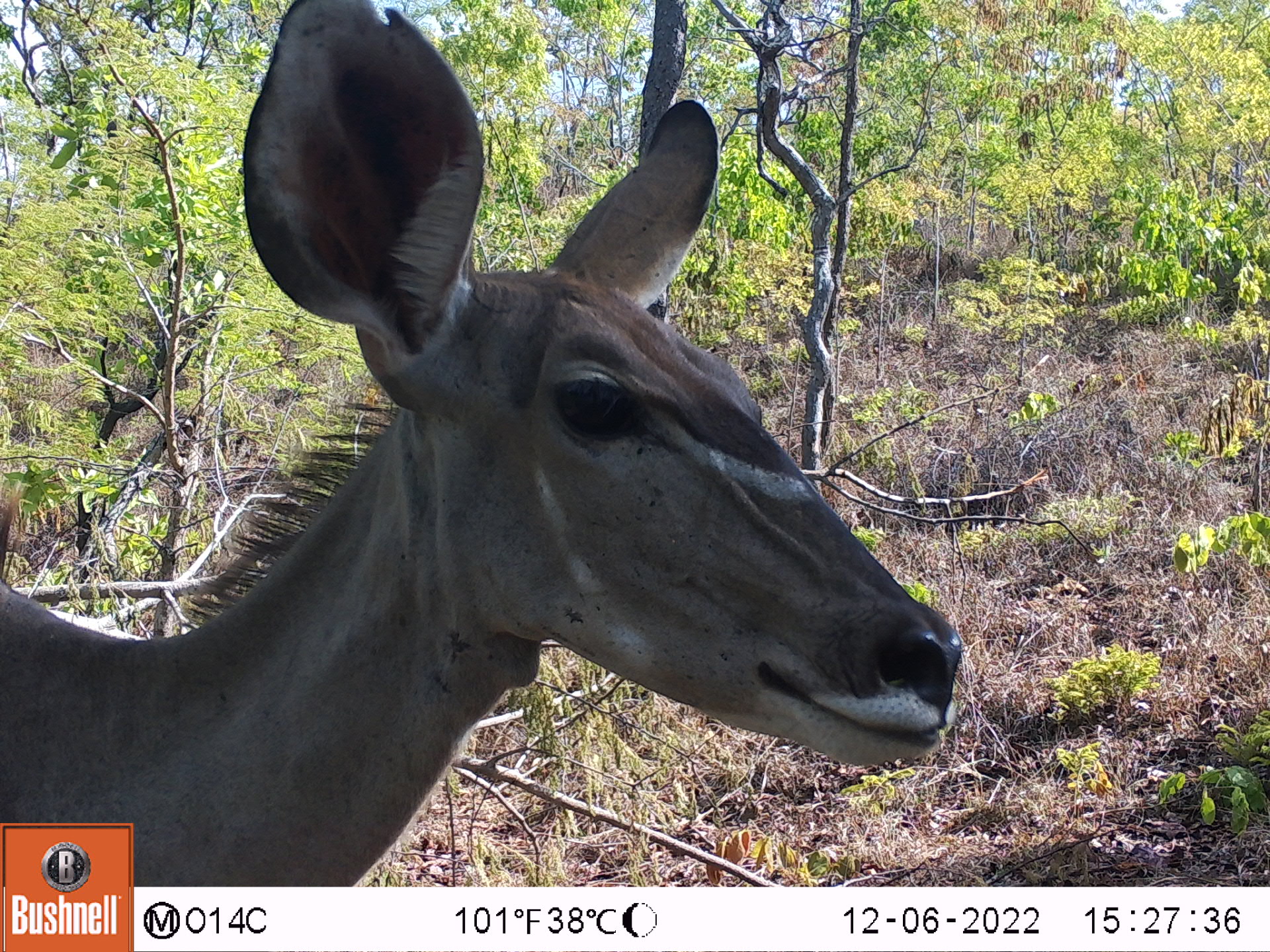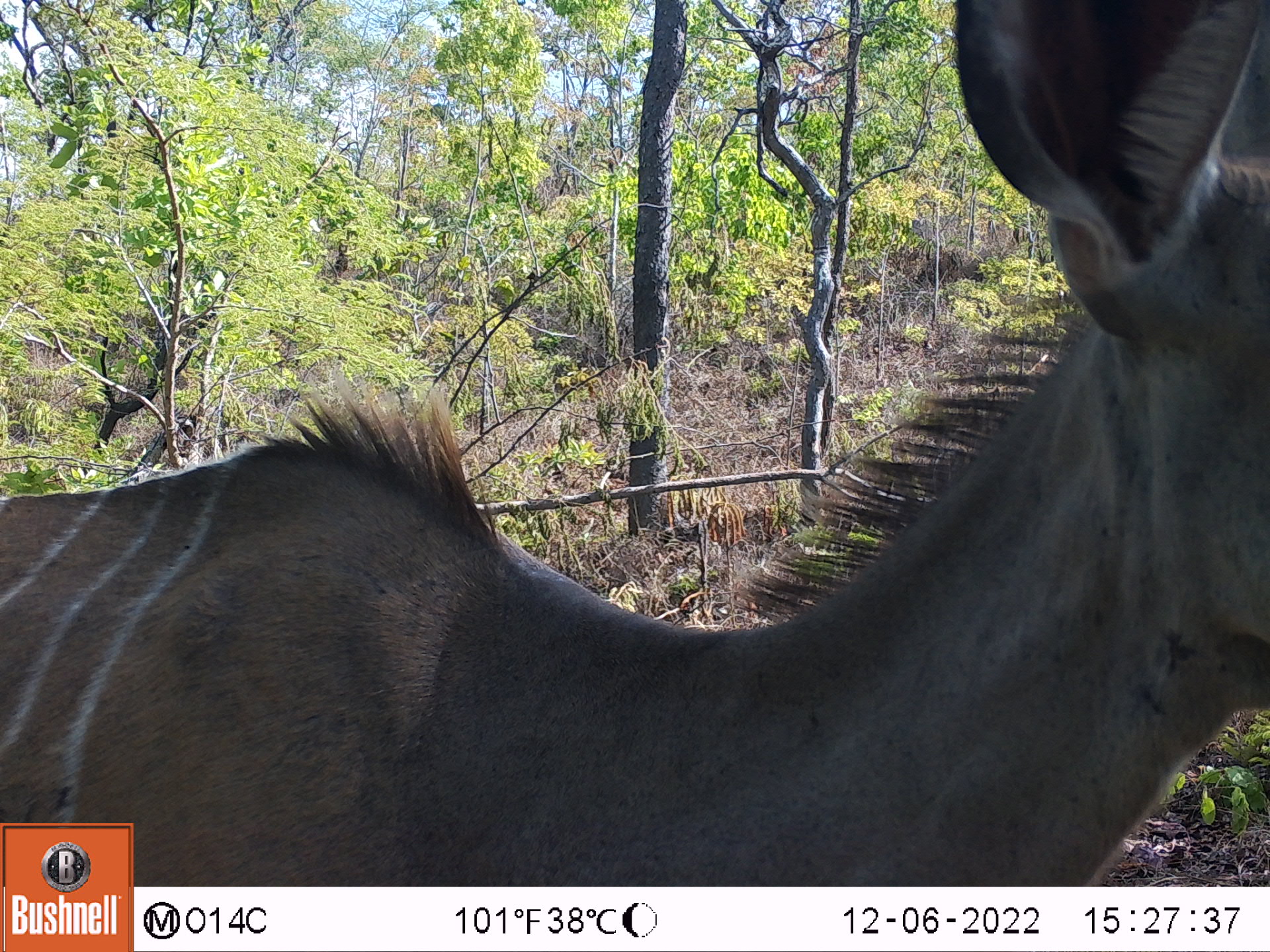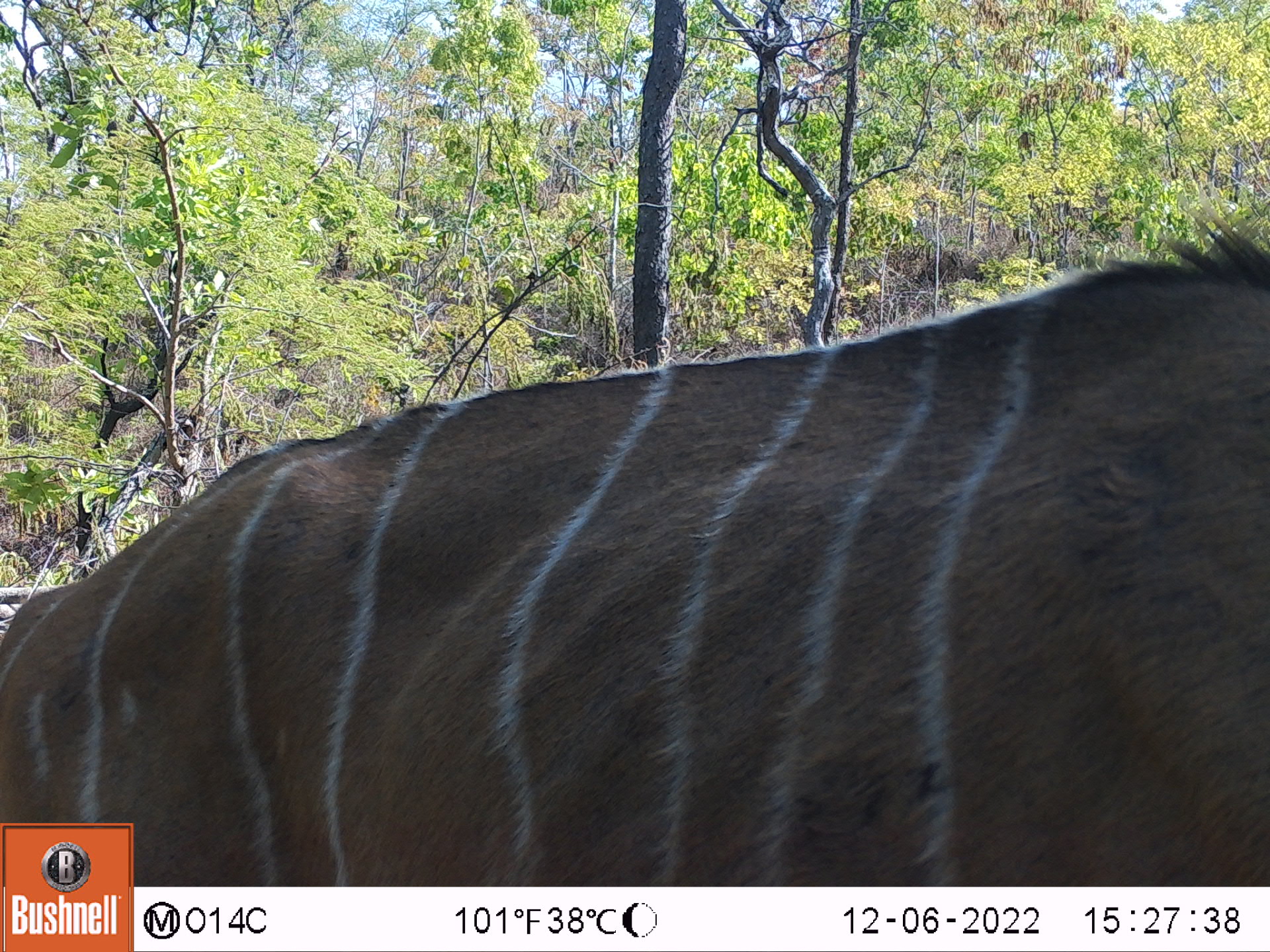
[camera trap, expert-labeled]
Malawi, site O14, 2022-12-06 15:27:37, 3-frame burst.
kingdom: Animalia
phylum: Chordata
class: Mammalia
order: Artiodactyla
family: Bovidae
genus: Tragelaphus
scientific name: Tragelaphus strepsiceros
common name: greater kudu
Greater kudu (Tragelaphus strepsiceros), count 1.